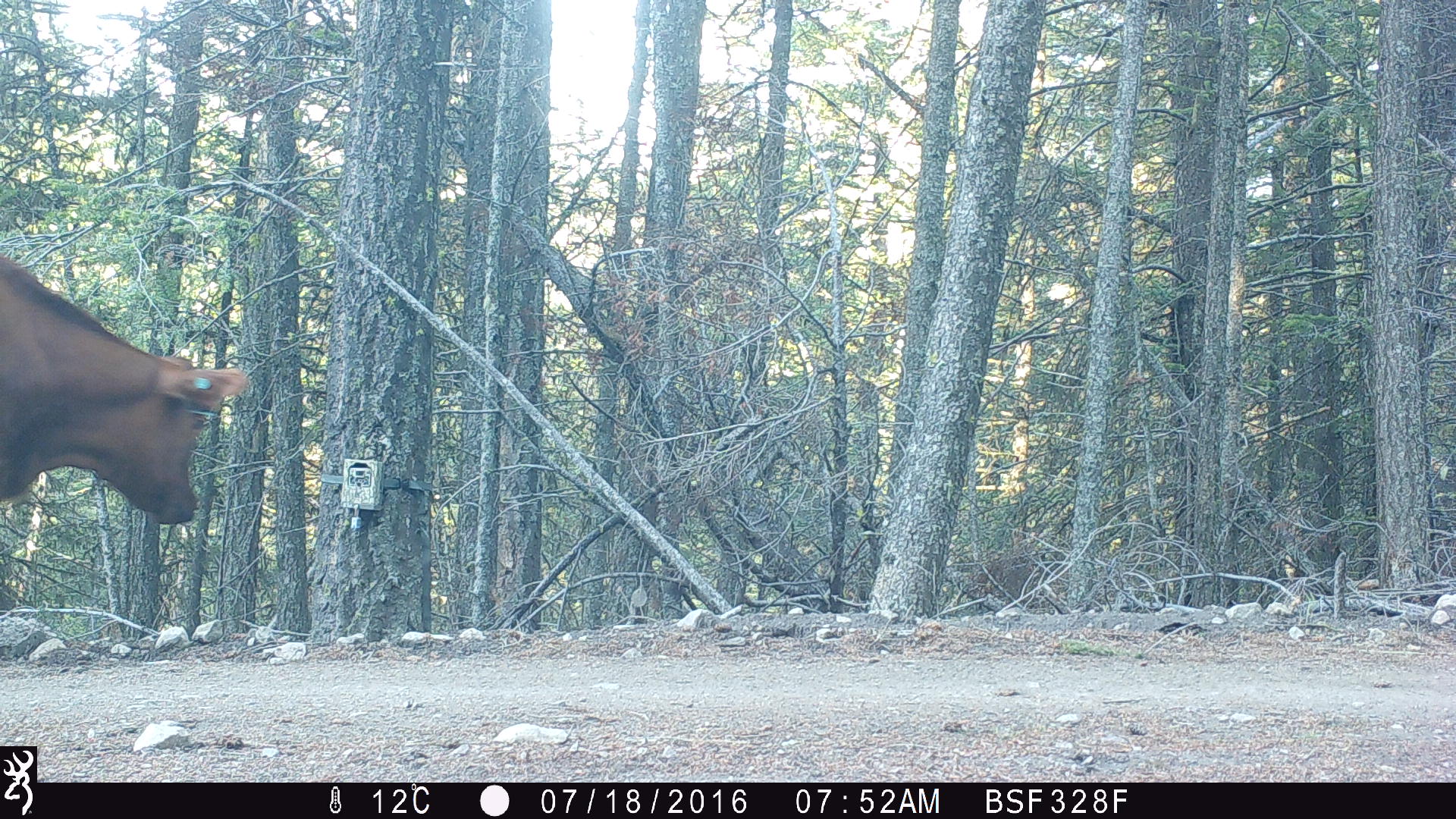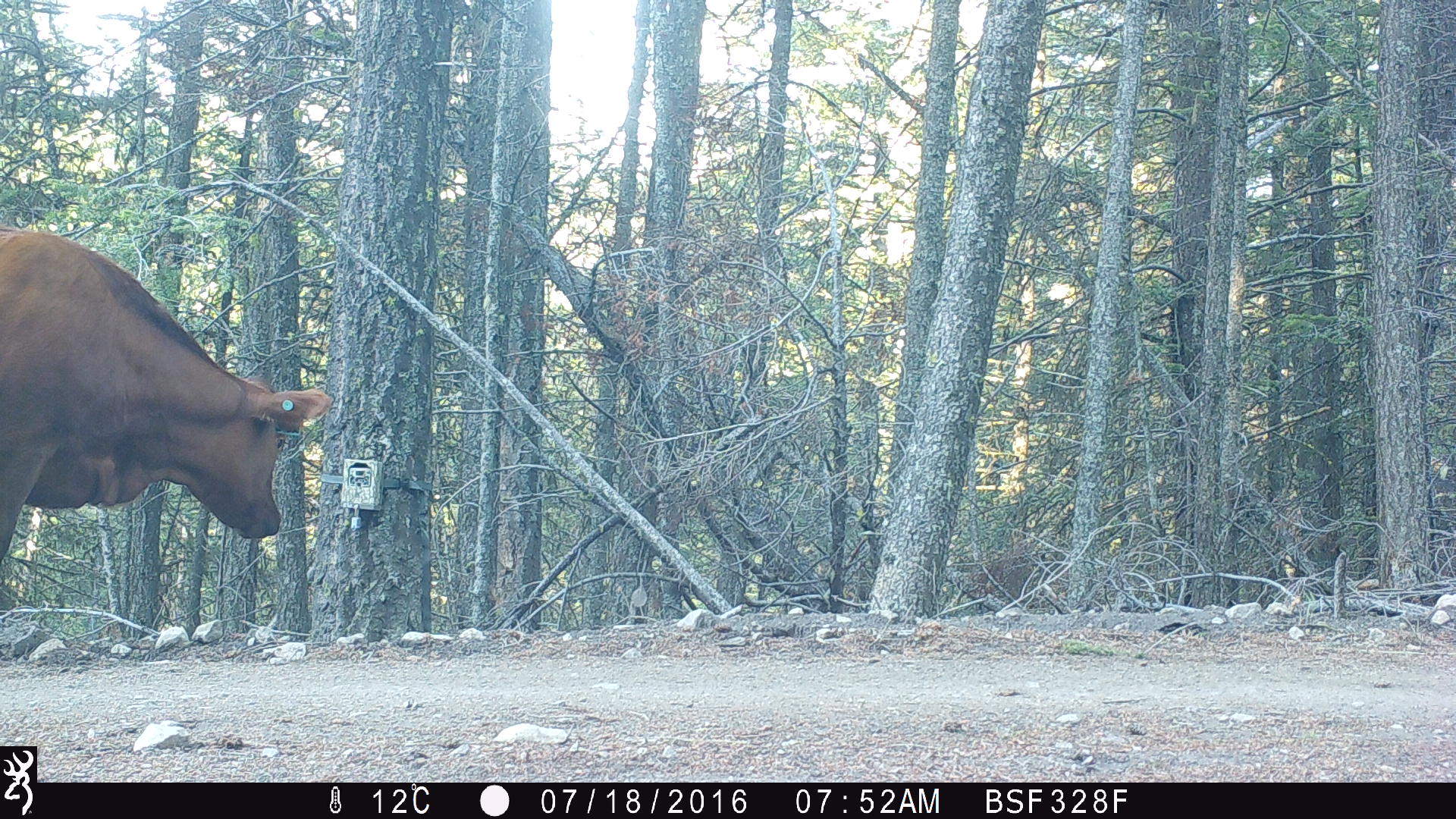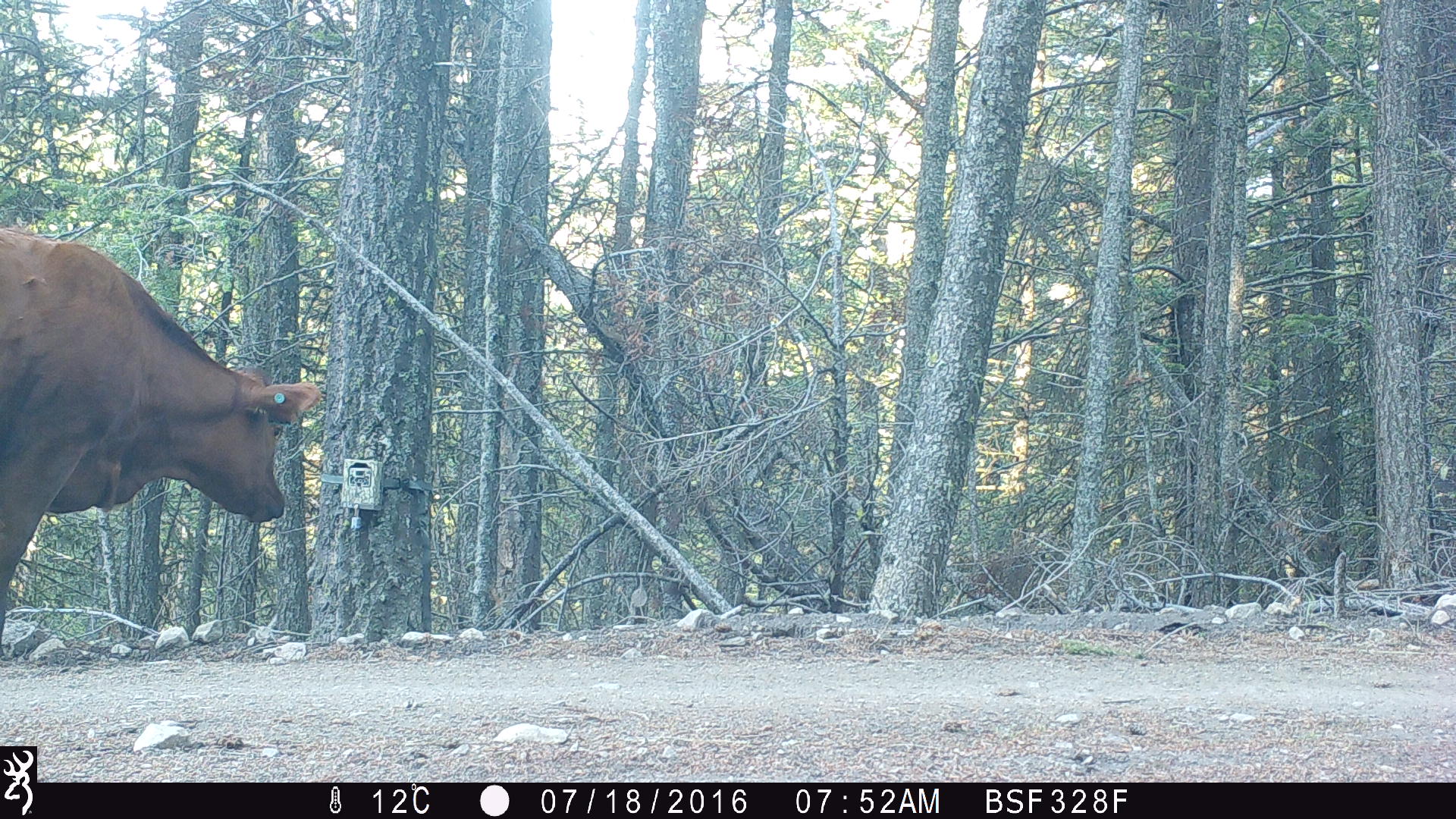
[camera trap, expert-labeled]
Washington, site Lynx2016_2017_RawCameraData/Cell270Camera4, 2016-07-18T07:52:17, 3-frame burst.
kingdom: Animalia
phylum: Chordata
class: Mammalia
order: Artiodactyla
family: Bovidae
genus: Bos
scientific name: Bos taurus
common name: domestic cattle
Domestic cattle (Bos taurus). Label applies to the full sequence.